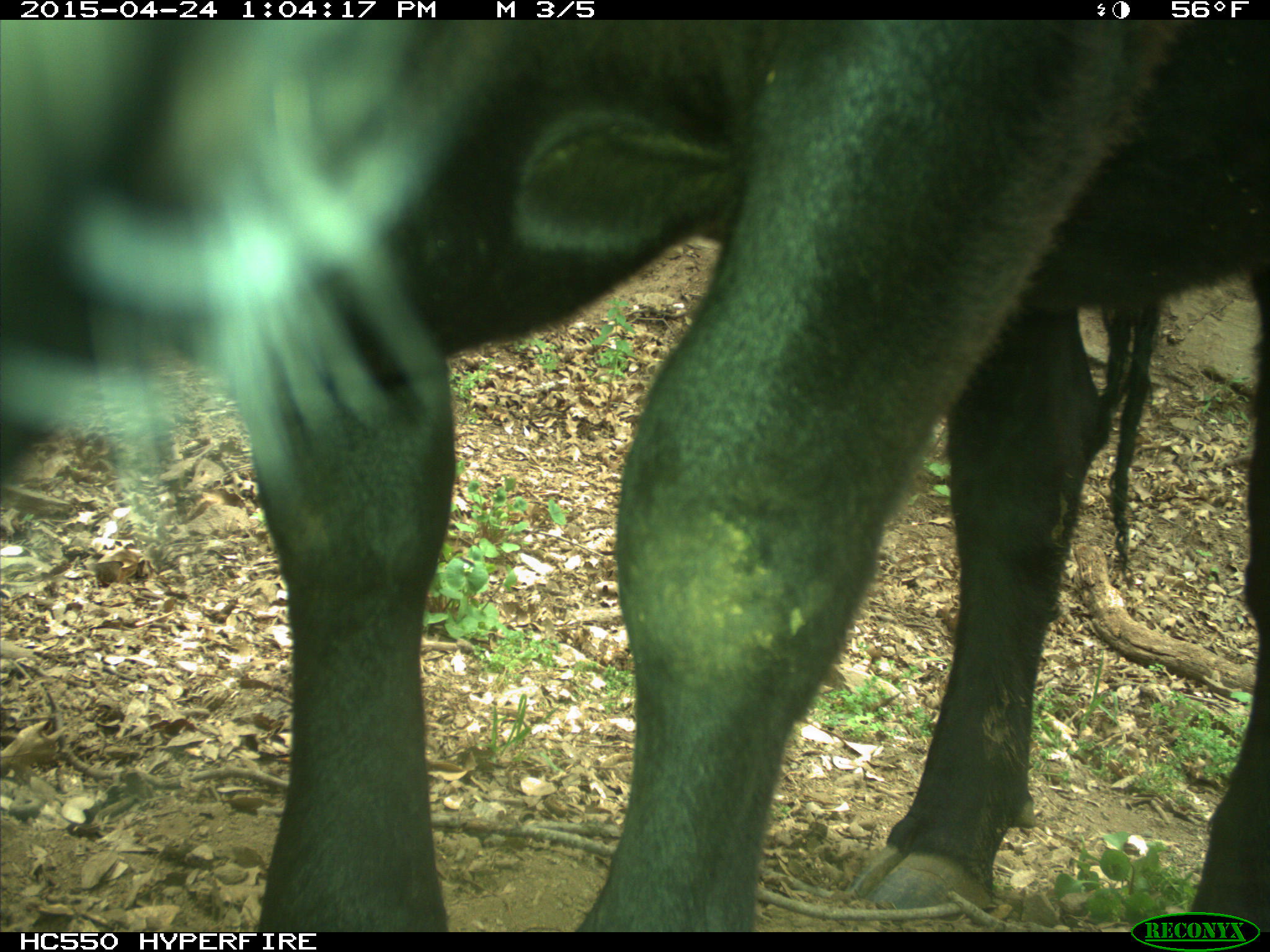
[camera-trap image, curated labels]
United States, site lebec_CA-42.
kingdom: Animalia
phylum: Chordata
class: Mammalia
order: Artiodactyla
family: Bovidae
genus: Bos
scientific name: Bos taurus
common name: domestic cow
Bos taurus (domestic cow).